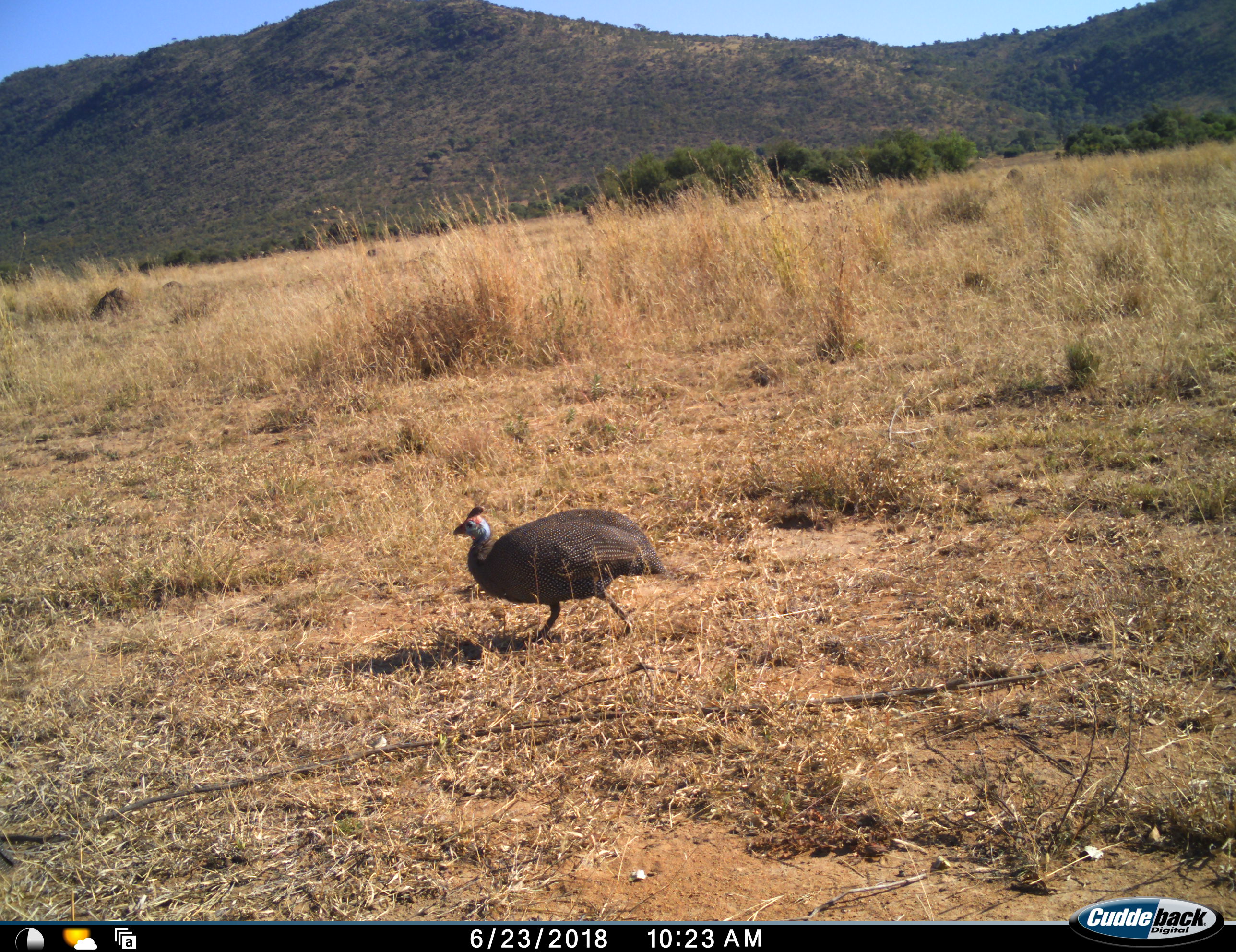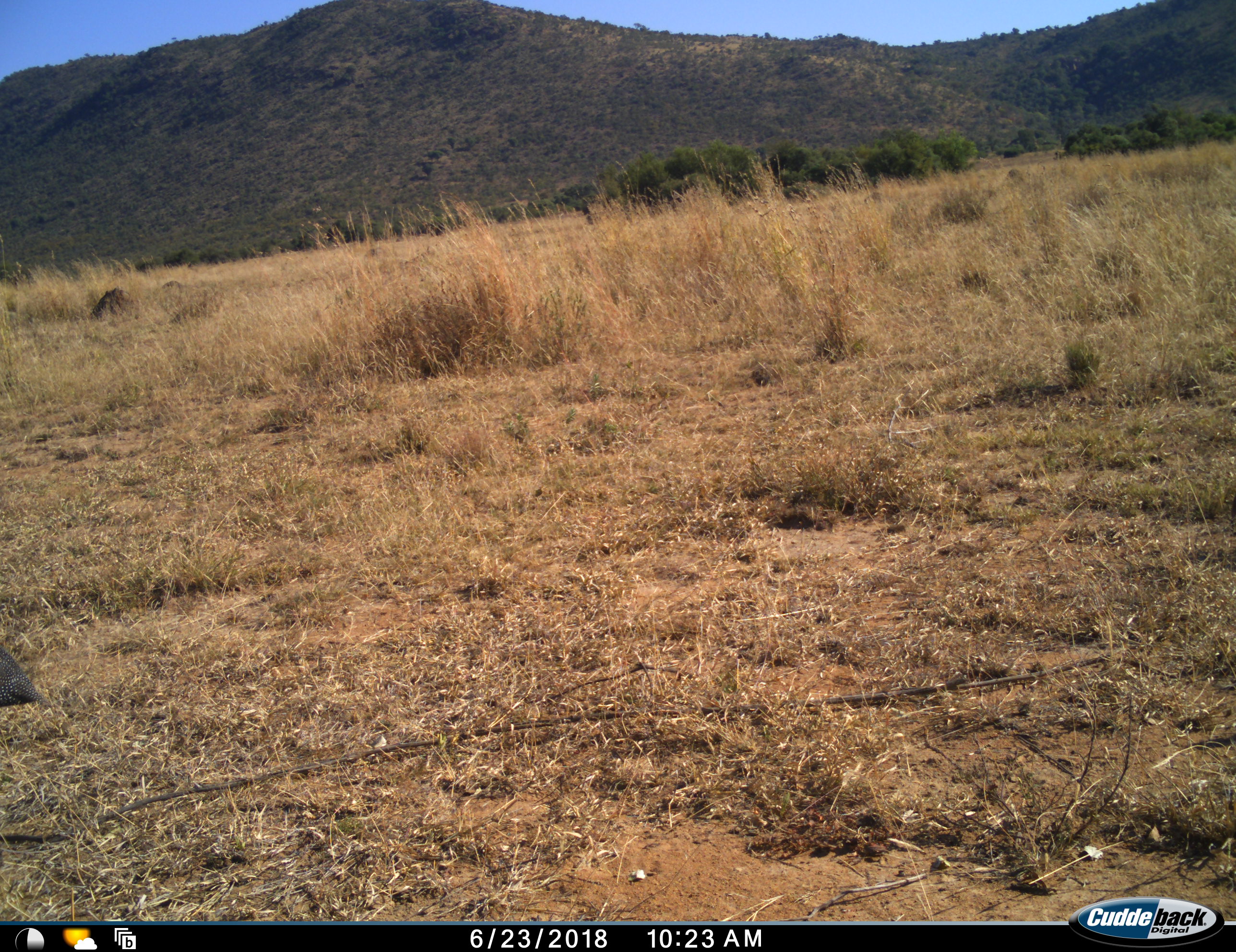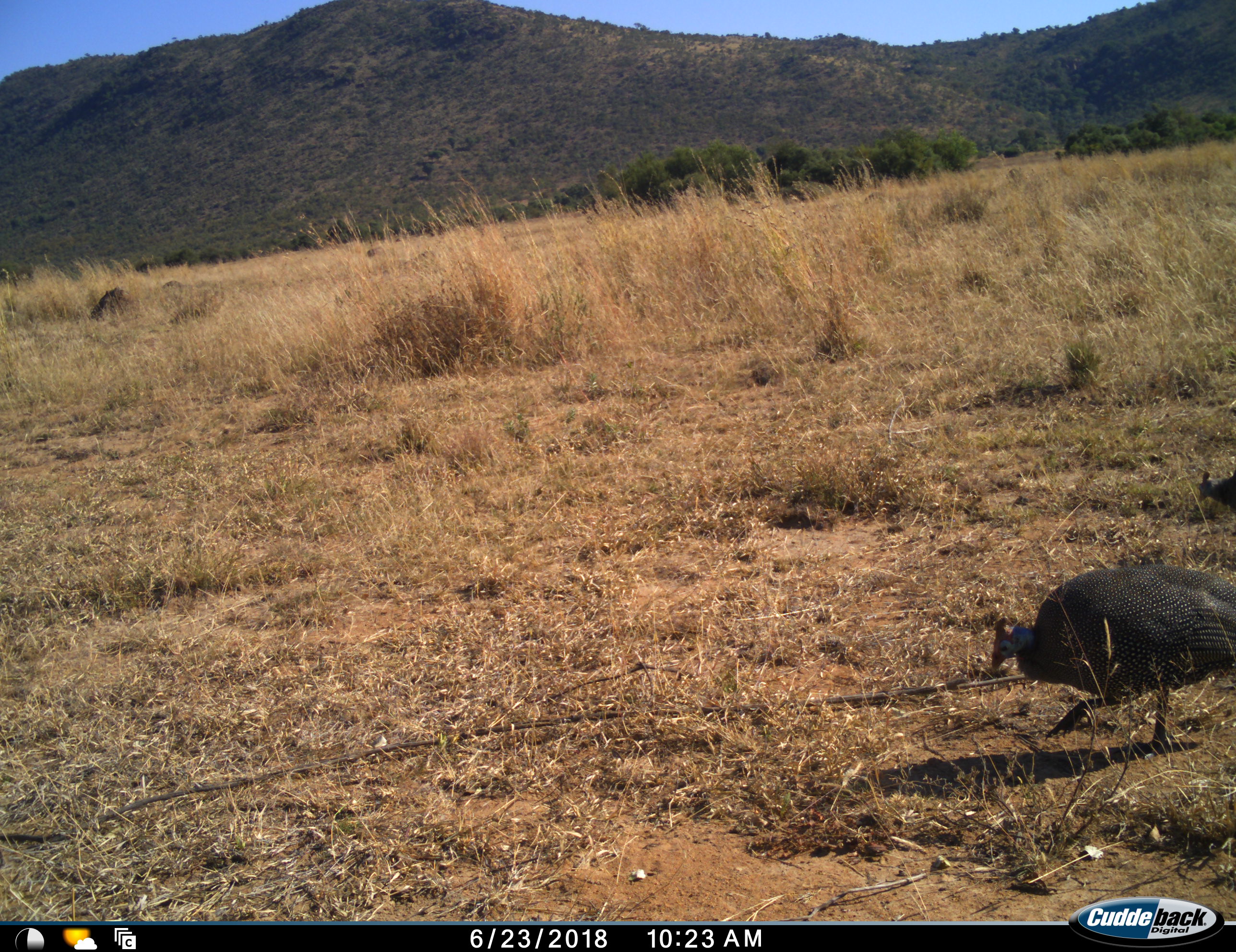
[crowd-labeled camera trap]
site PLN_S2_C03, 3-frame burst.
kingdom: Animalia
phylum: Chordata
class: Aves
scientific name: Aves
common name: bird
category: birdother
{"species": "birdother (bird) (Aves)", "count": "3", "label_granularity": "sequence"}